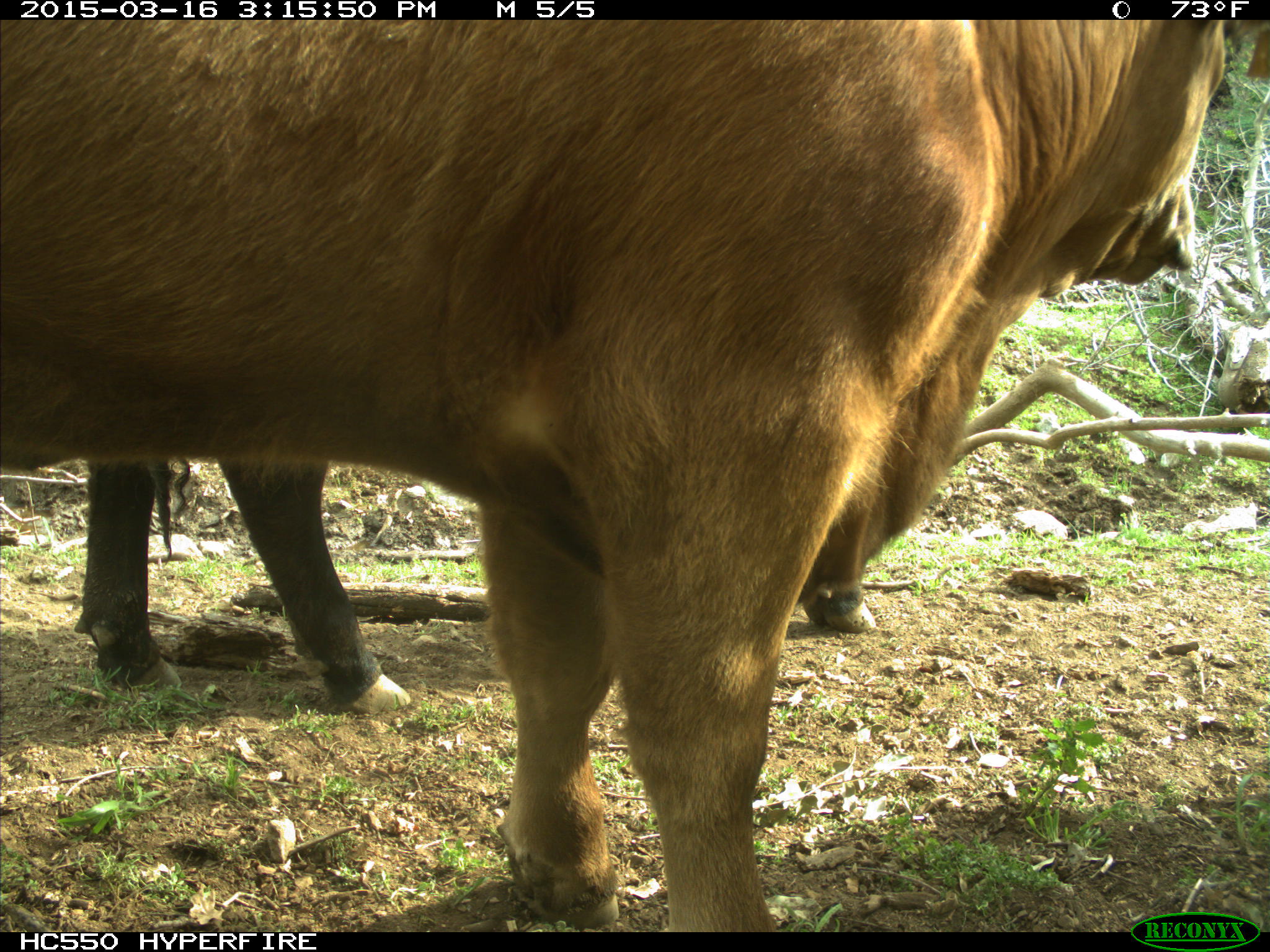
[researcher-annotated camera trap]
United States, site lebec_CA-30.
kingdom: Animalia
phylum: Chordata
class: Mammalia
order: Artiodactyla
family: Bovidae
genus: Bos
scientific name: Bos taurus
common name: domestic cow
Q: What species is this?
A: Bos taurus (domestic cow).